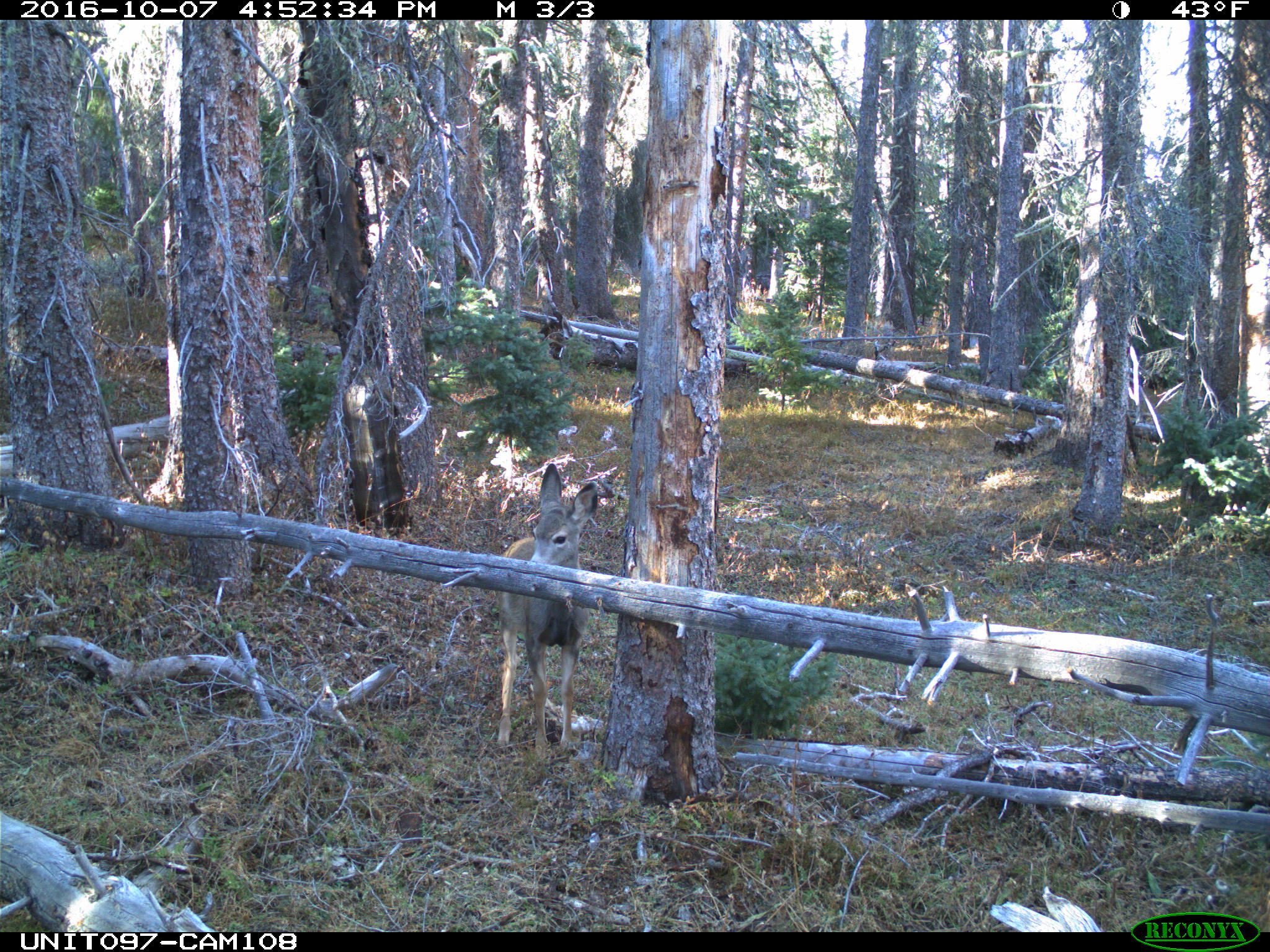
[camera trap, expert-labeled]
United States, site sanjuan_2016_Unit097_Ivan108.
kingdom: Animalia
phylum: Chordata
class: Mammalia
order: Artiodactyla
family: Cervidae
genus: Odocoileus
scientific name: Odocoileus hemionus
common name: mule deer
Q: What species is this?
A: Odocoileus hemionus (mule deer).